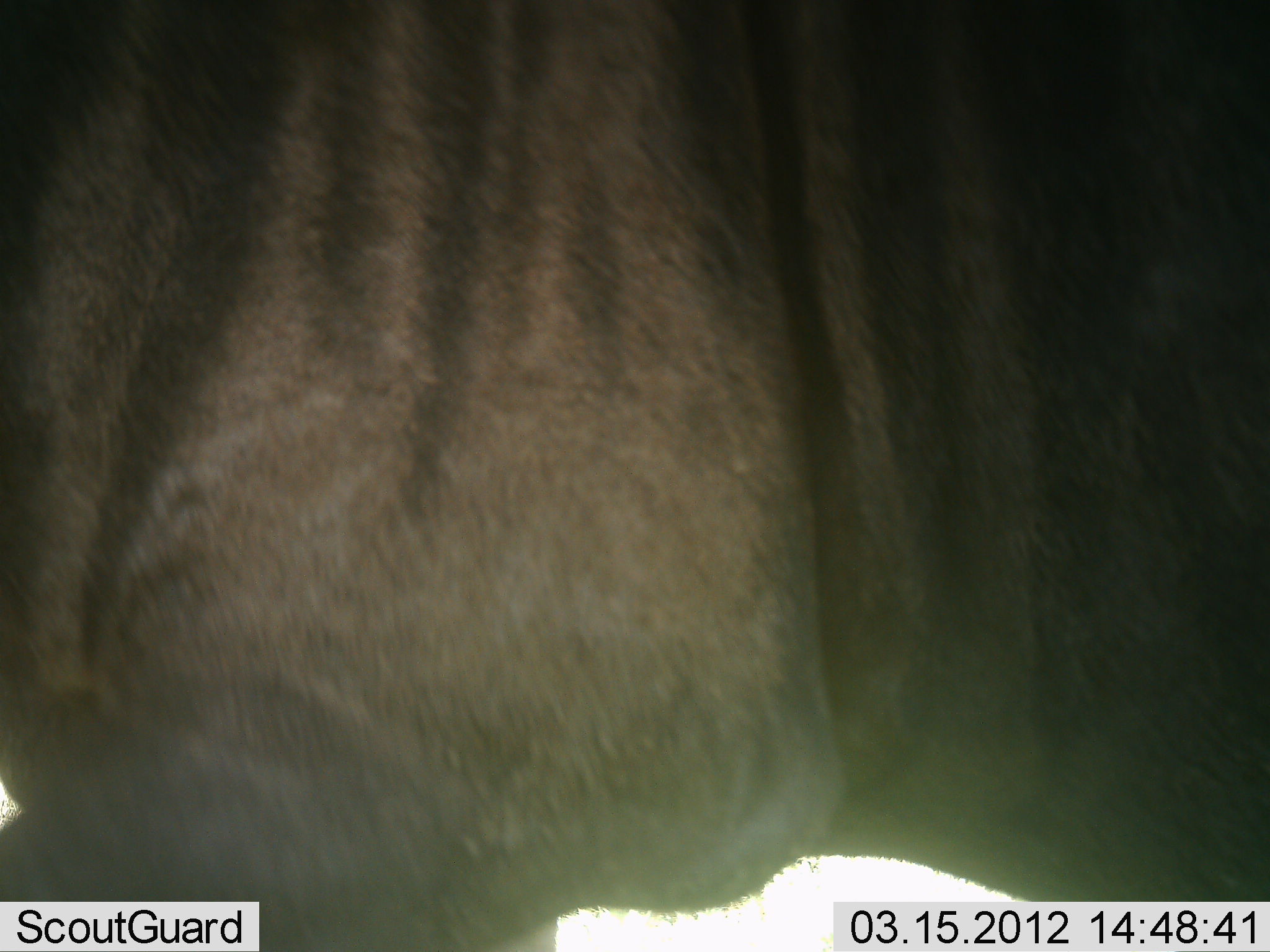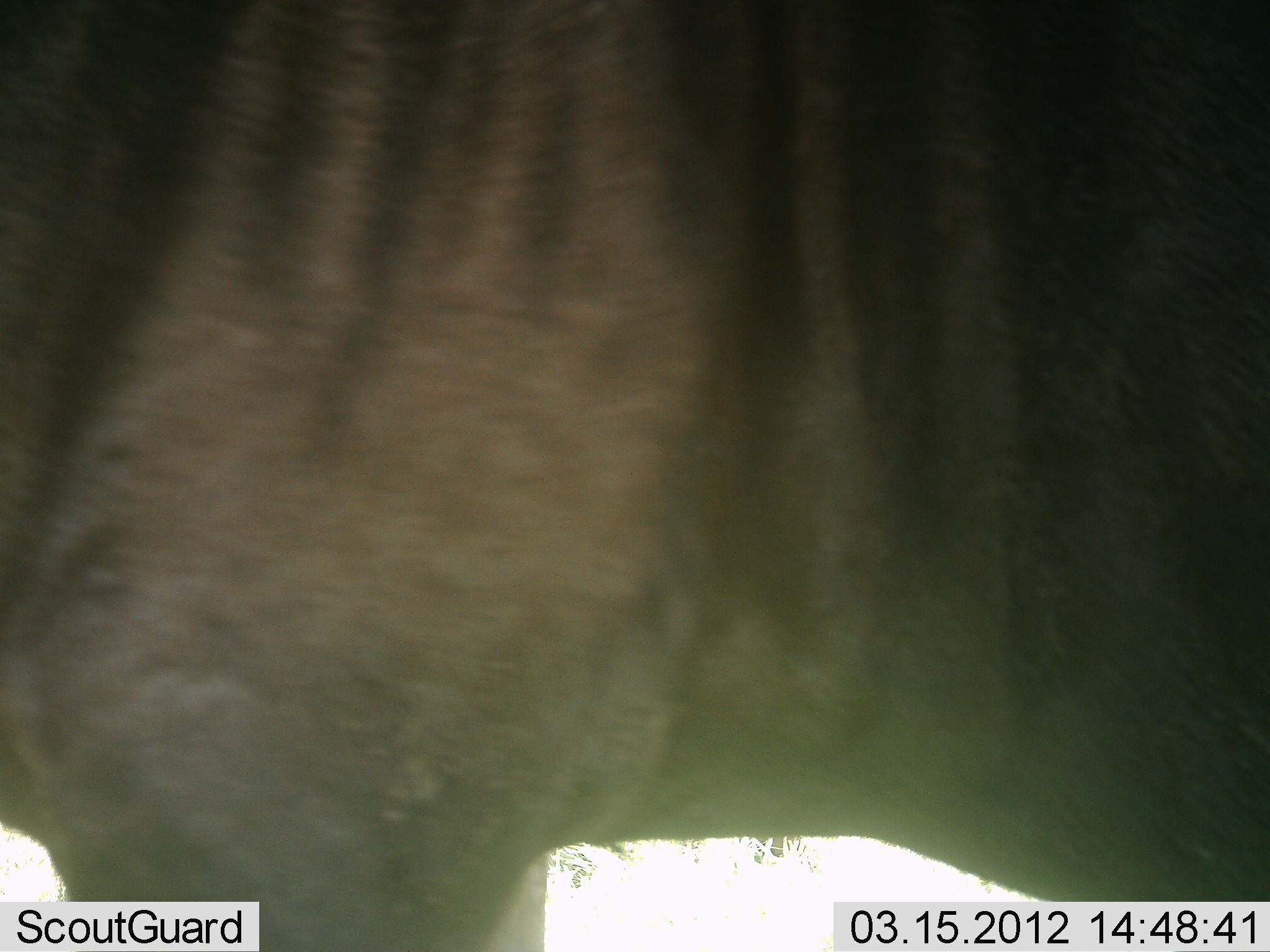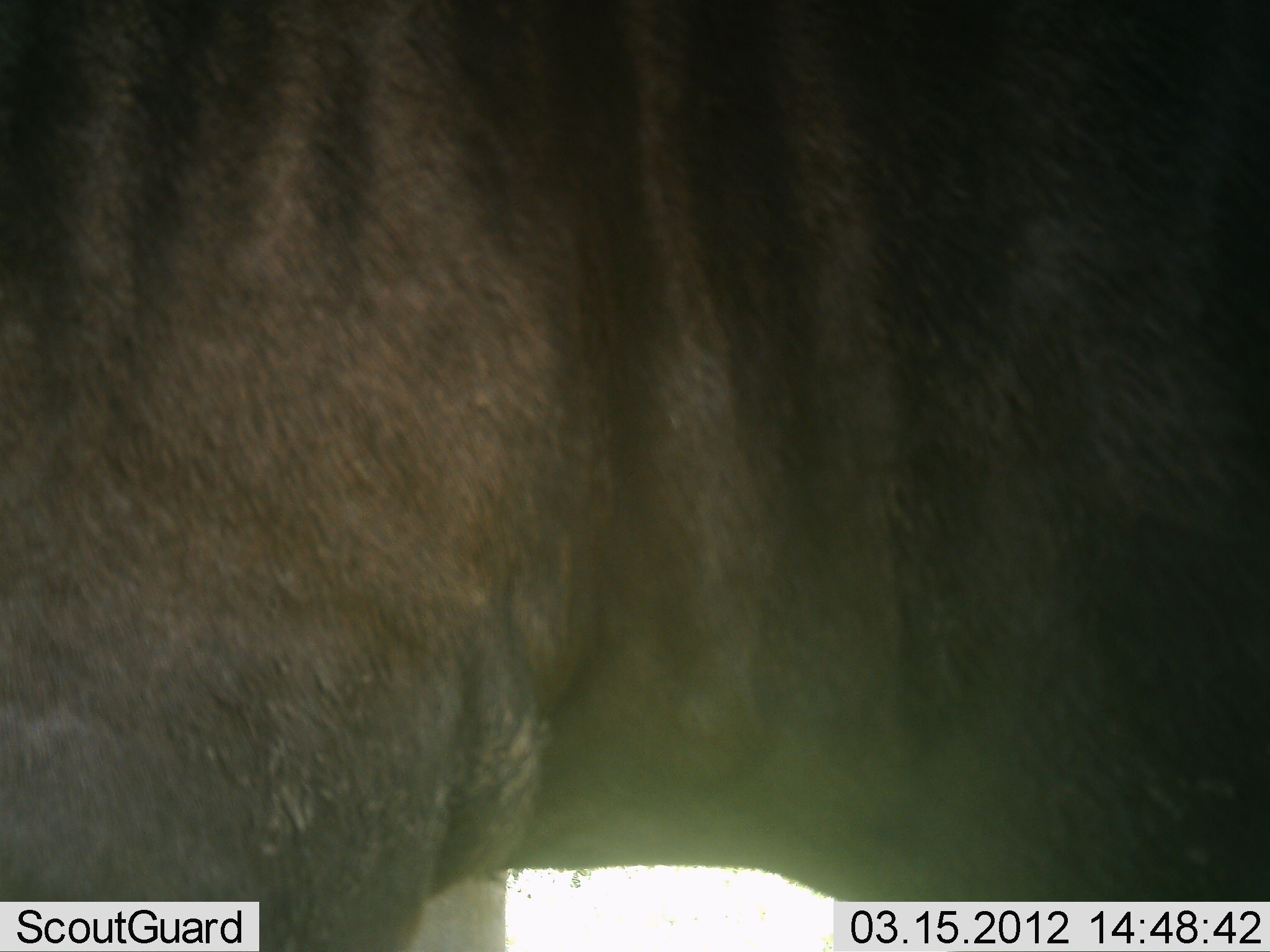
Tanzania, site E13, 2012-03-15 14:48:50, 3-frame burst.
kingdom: Animalia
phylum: Chordata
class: Mammalia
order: Artiodactyla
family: Bovidae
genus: Connochaetes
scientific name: Connochaetes taurinus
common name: blue wildebeest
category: wildebeest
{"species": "wildebeest (blue wildebeest) (Connochaetes taurinus)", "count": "1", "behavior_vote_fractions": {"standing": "88%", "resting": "0%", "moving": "17%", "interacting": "0%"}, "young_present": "0%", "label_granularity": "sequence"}